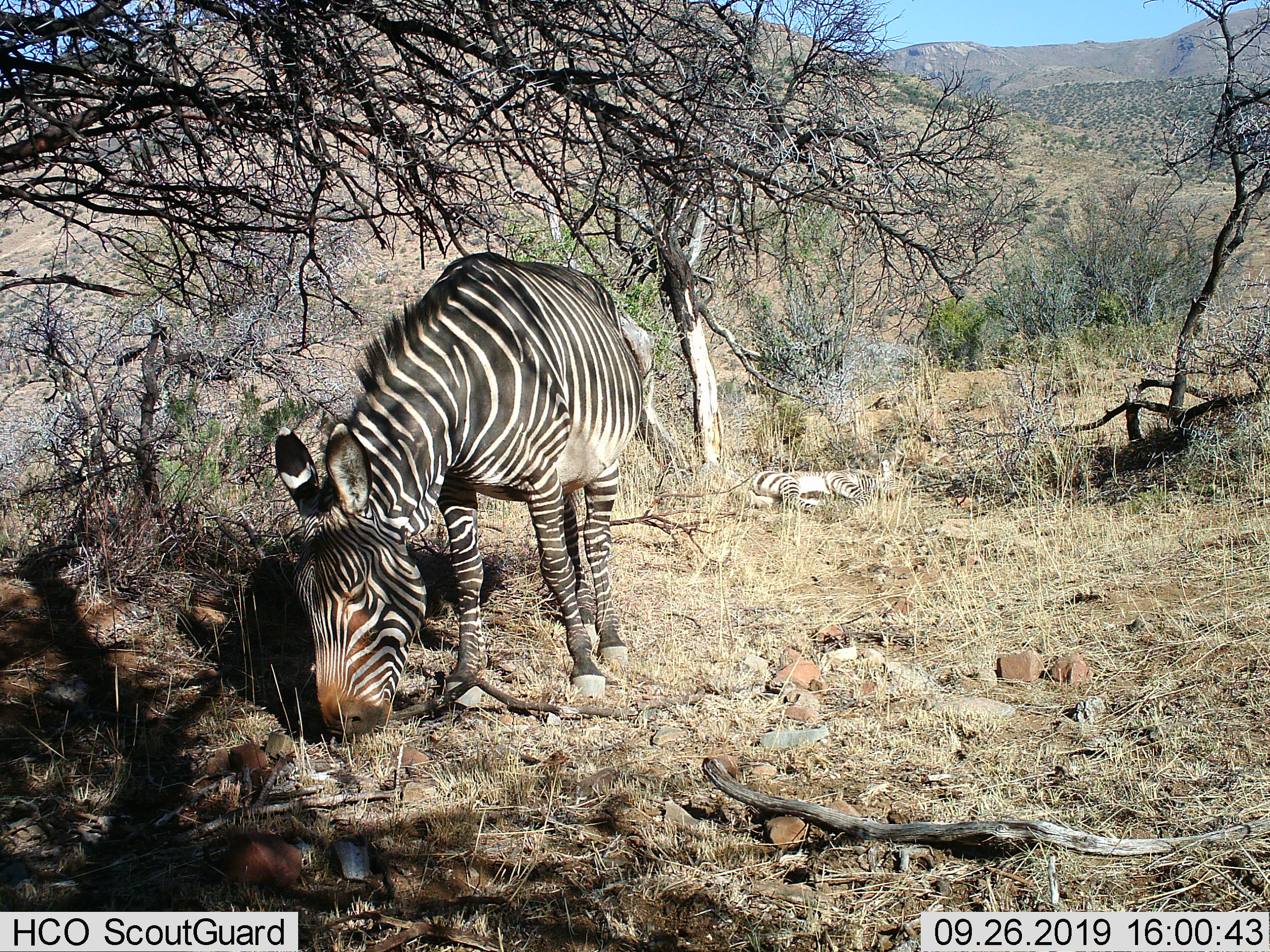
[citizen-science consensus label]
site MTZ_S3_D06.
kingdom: Animalia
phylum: Chordata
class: Mammalia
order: Perissodactyla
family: Equidae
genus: Equus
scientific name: Equus zebra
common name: mountain zebra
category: zebramountain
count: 2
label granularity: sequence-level